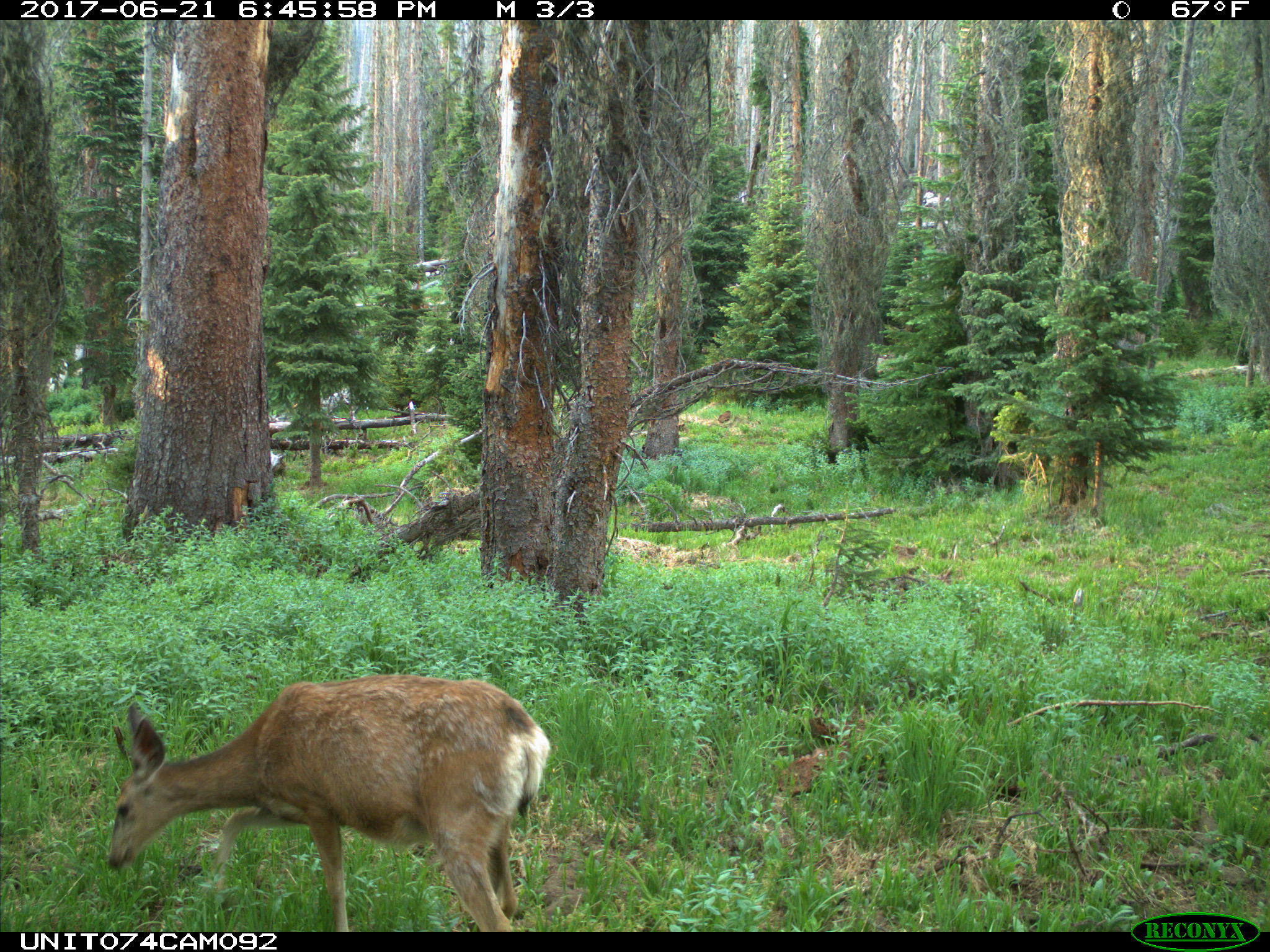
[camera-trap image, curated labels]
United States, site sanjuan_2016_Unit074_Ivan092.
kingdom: Animalia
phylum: Chordata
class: Mammalia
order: Artiodactyla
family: Cervidae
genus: Odocoileus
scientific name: Odocoileus hemionus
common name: mule deer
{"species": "Odocoileus hemionus (mule deer)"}